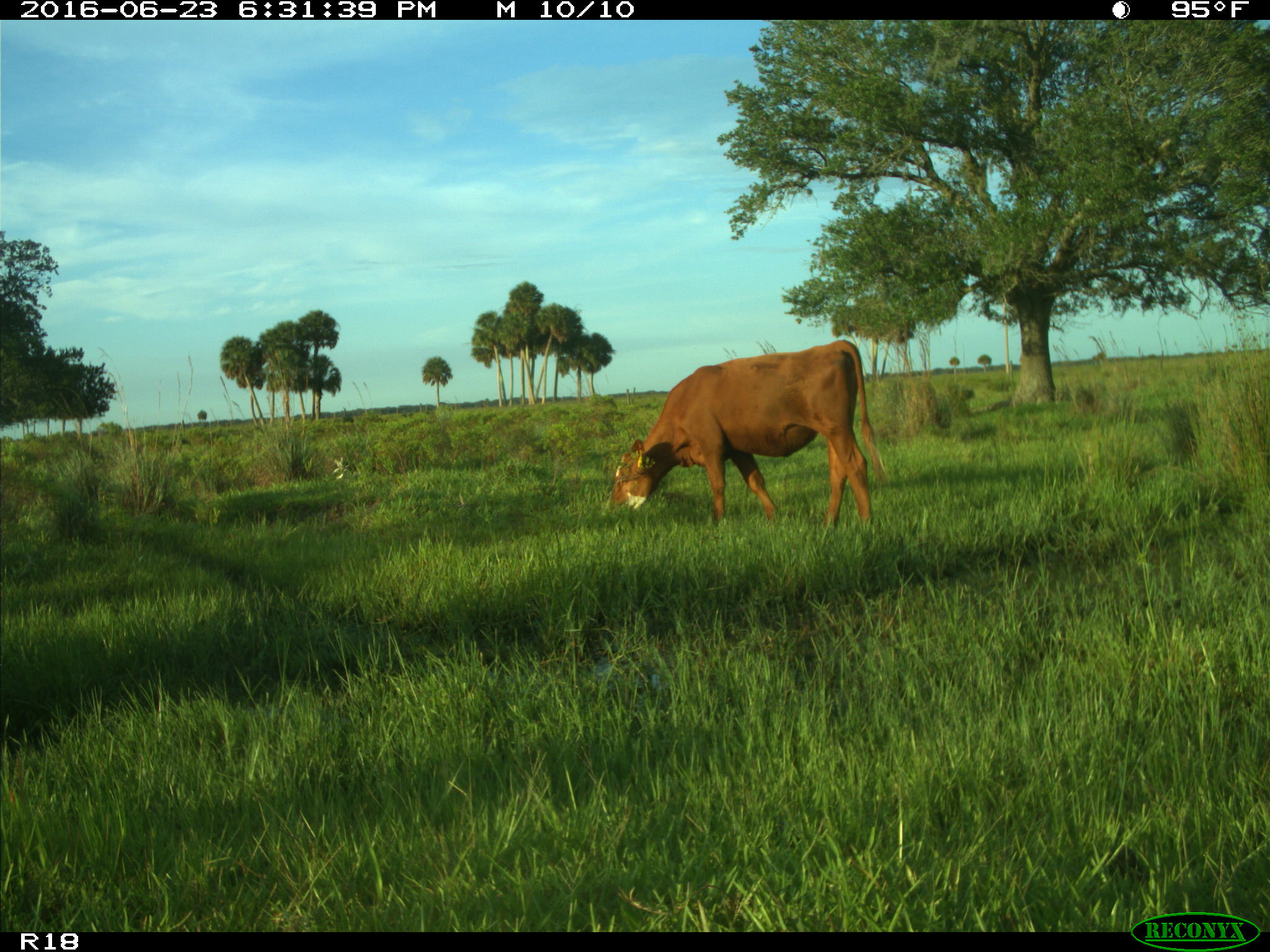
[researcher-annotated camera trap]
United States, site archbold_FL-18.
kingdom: Animalia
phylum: Chordata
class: Mammalia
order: Artiodactyla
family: Bovidae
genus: Bos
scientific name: Bos taurus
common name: domestic cow